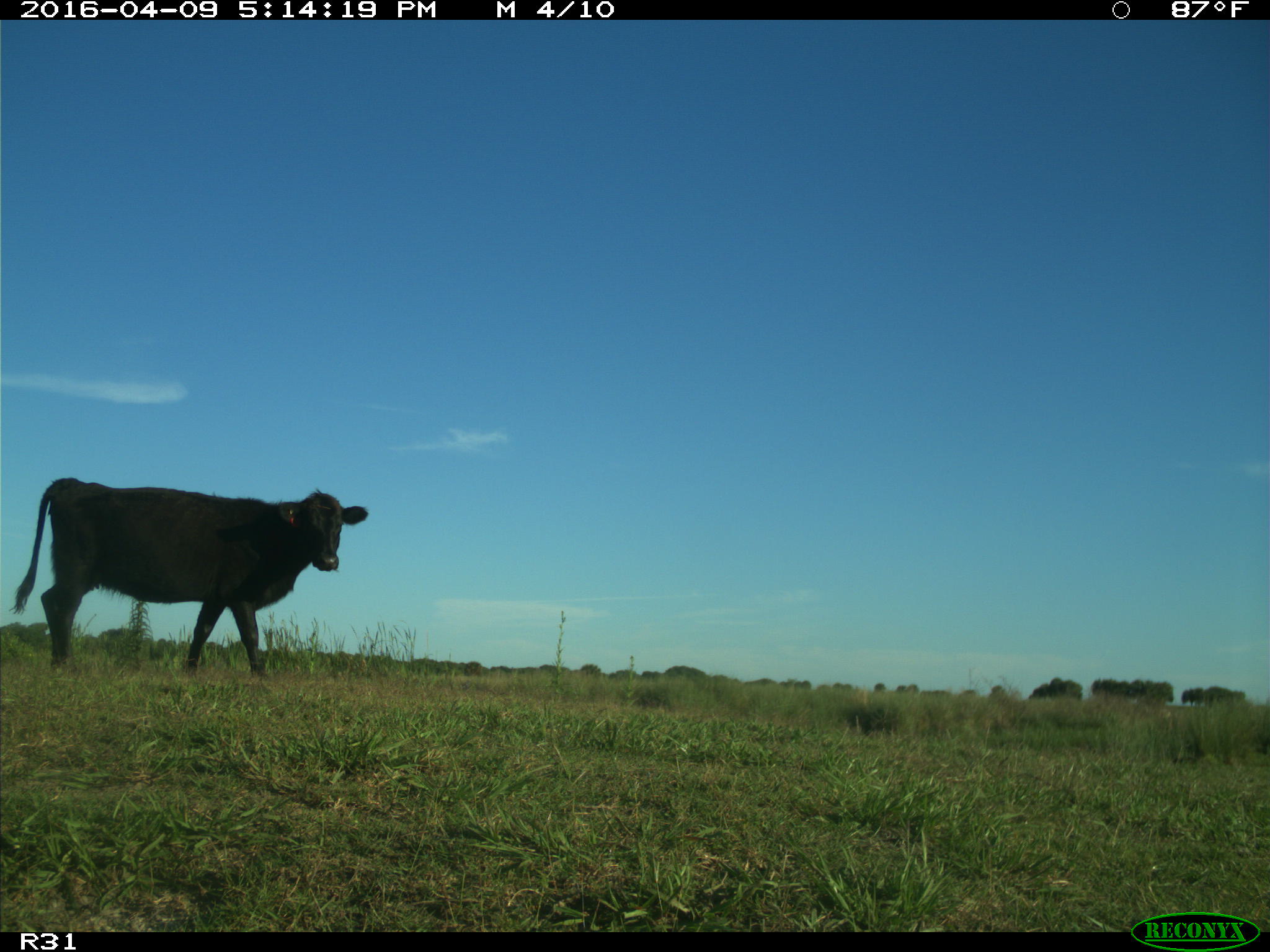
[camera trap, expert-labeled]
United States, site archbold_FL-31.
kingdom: Animalia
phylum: Chordata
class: Mammalia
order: Artiodactyla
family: Bovidae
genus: Bos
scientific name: Bos taurus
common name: domestic cow